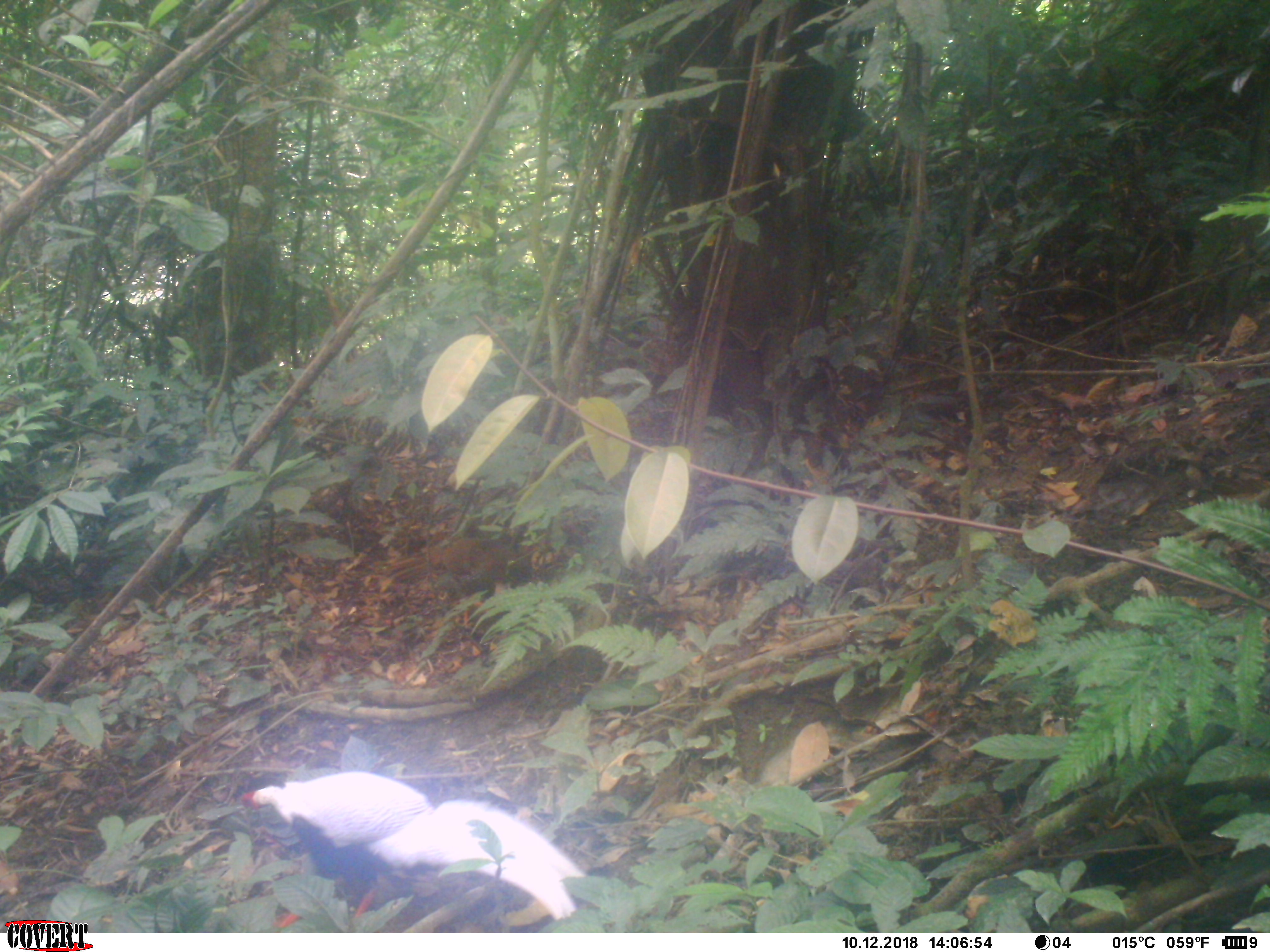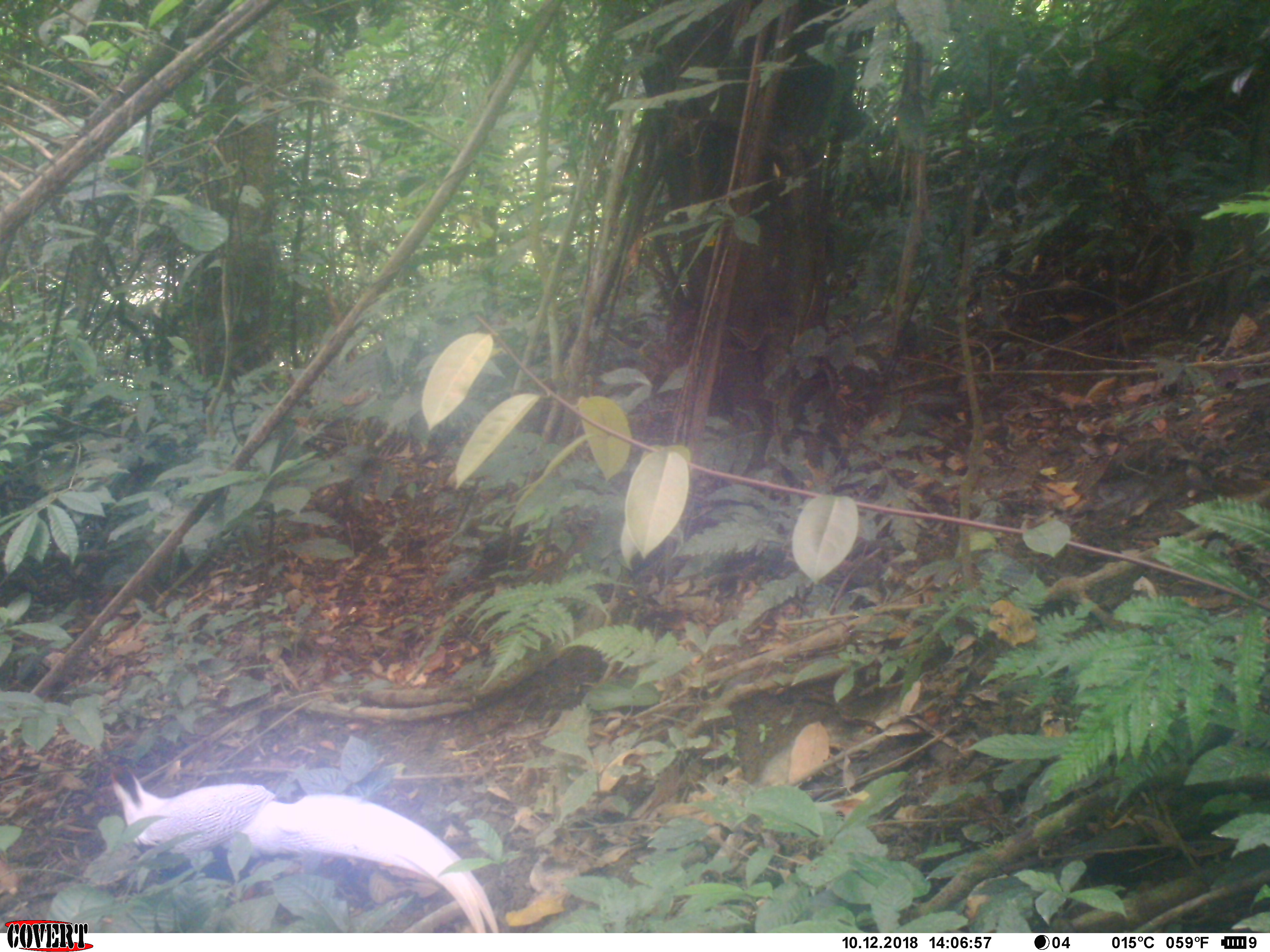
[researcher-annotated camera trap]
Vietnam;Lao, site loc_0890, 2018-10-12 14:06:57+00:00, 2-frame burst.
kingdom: Animalia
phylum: Chordata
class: Aves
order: Galliformes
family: Phasianidae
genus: Lophura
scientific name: Lophura nycthemera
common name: silver pheasant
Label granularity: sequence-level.